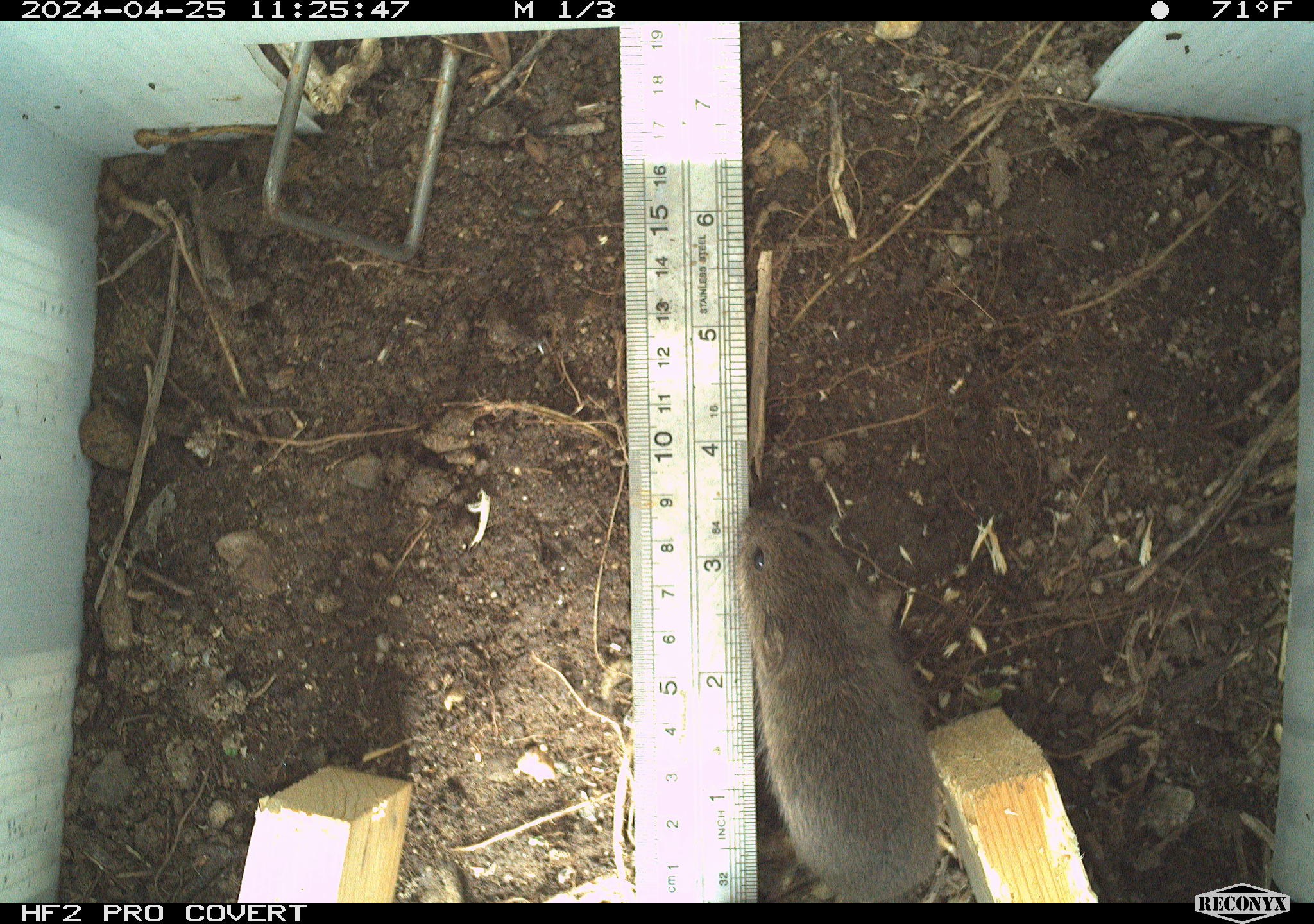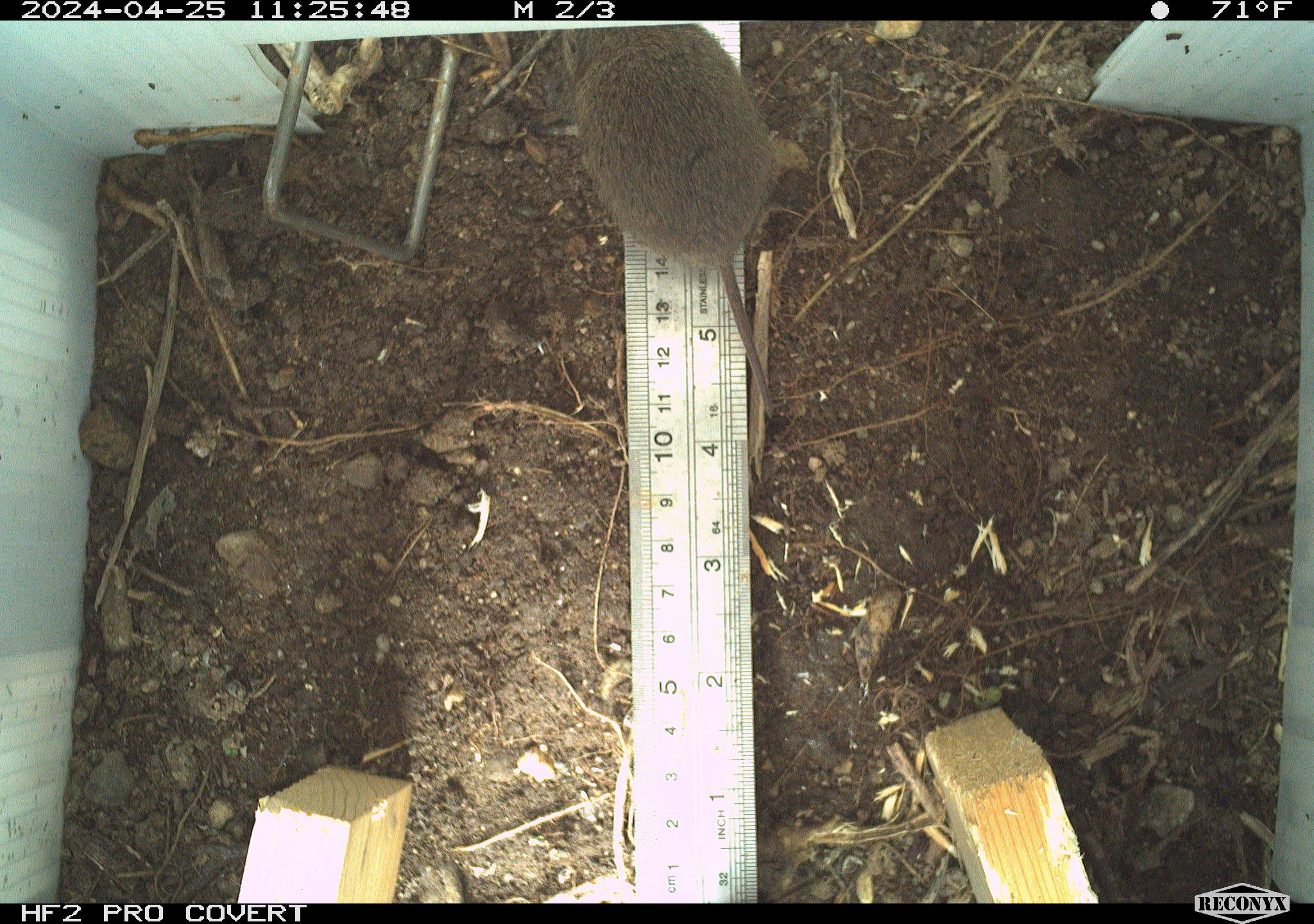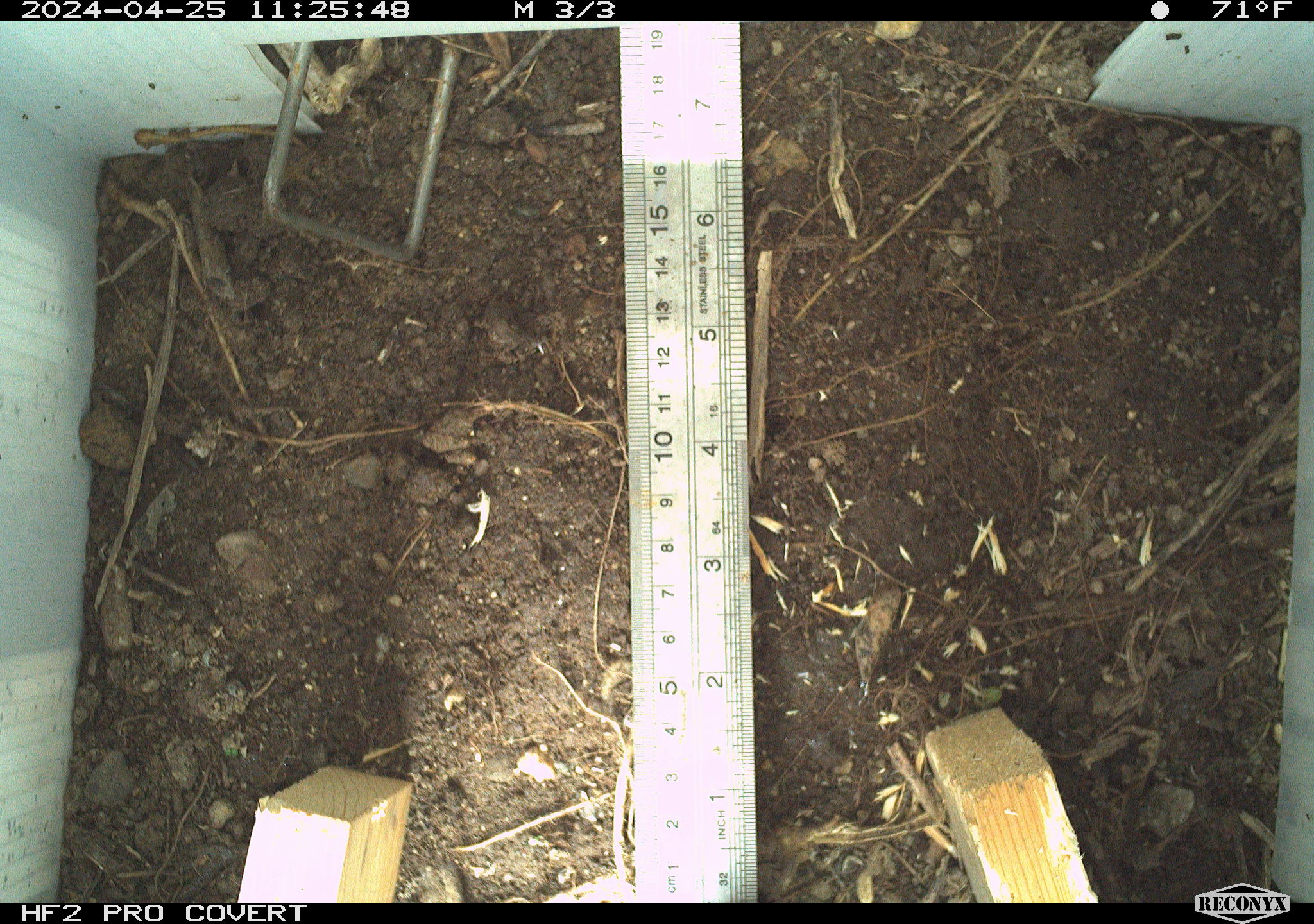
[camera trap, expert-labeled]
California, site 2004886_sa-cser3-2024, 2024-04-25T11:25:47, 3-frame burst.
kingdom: Animalia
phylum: Chordata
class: Mammalia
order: Rodentia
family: Cricetidae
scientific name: Cricetidae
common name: hamsters, voles, lemmings, and allies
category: cricetidae family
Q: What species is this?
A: Cricetidae family (hamsters, voles, lemmings, and allies) (Cricetidae).